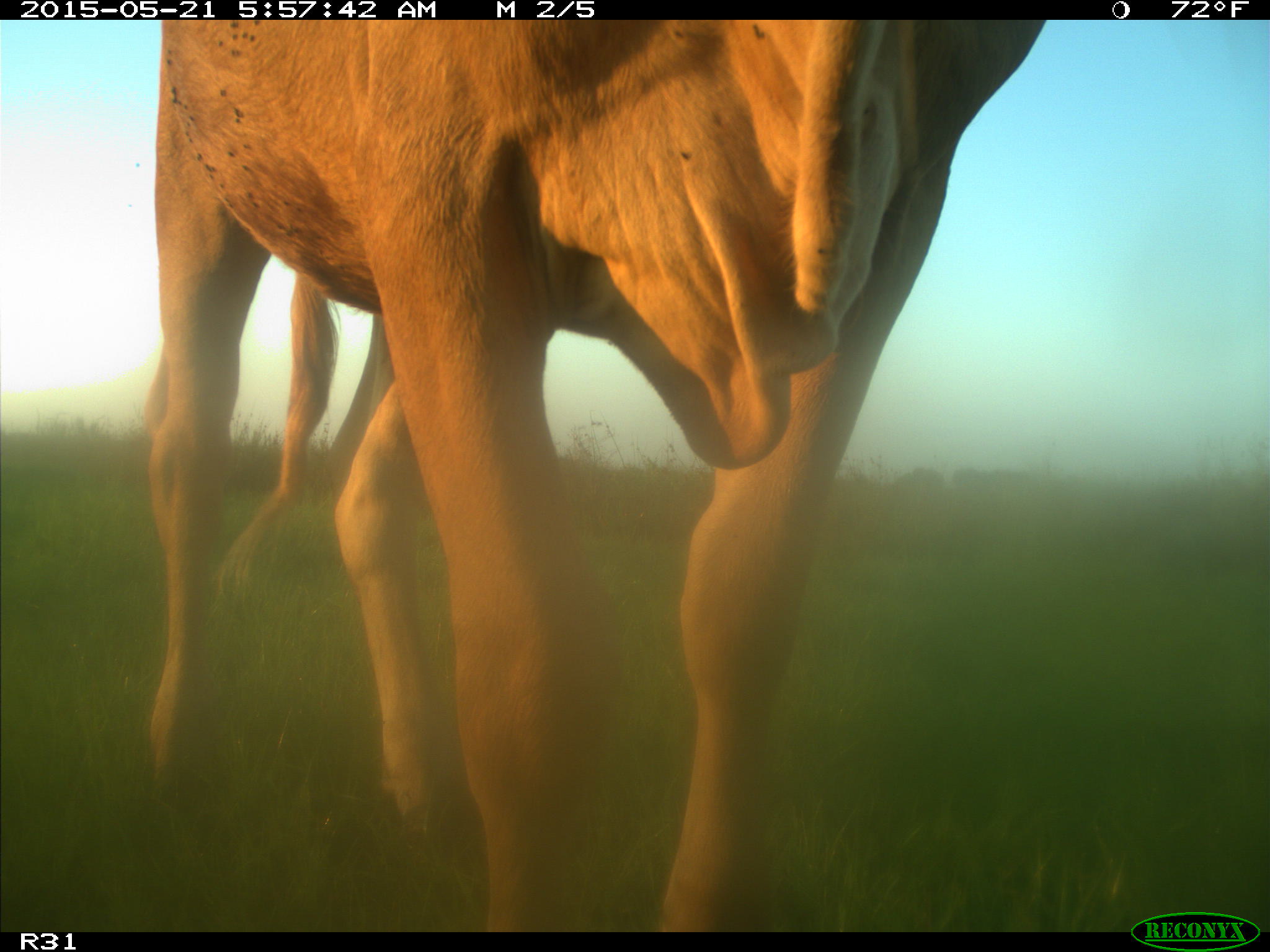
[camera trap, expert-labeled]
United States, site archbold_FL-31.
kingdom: Animalia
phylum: Chordata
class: Mammalia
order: Artiodactyla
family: Bovidae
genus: Bos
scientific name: Bos taurus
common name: domestic cow